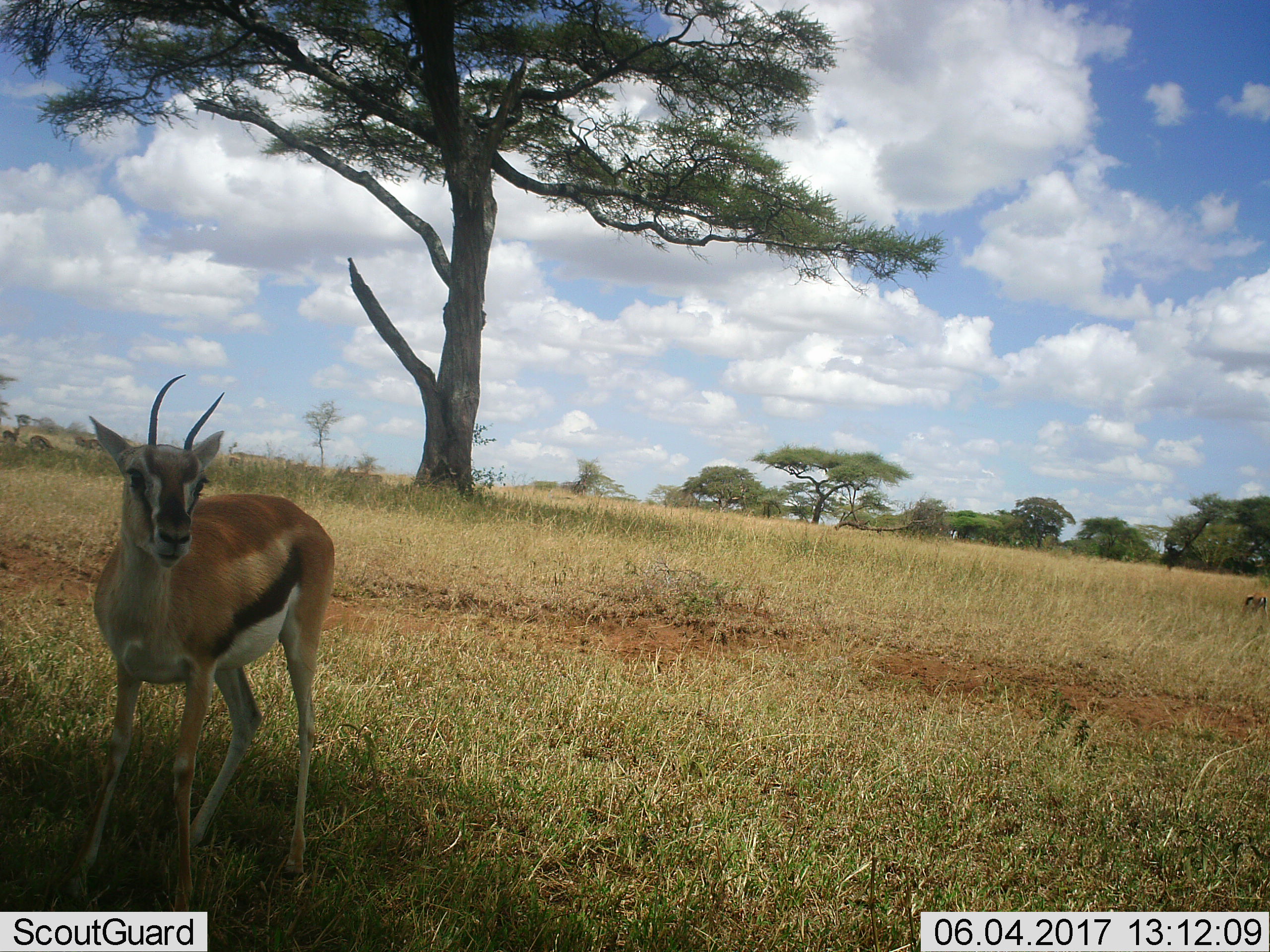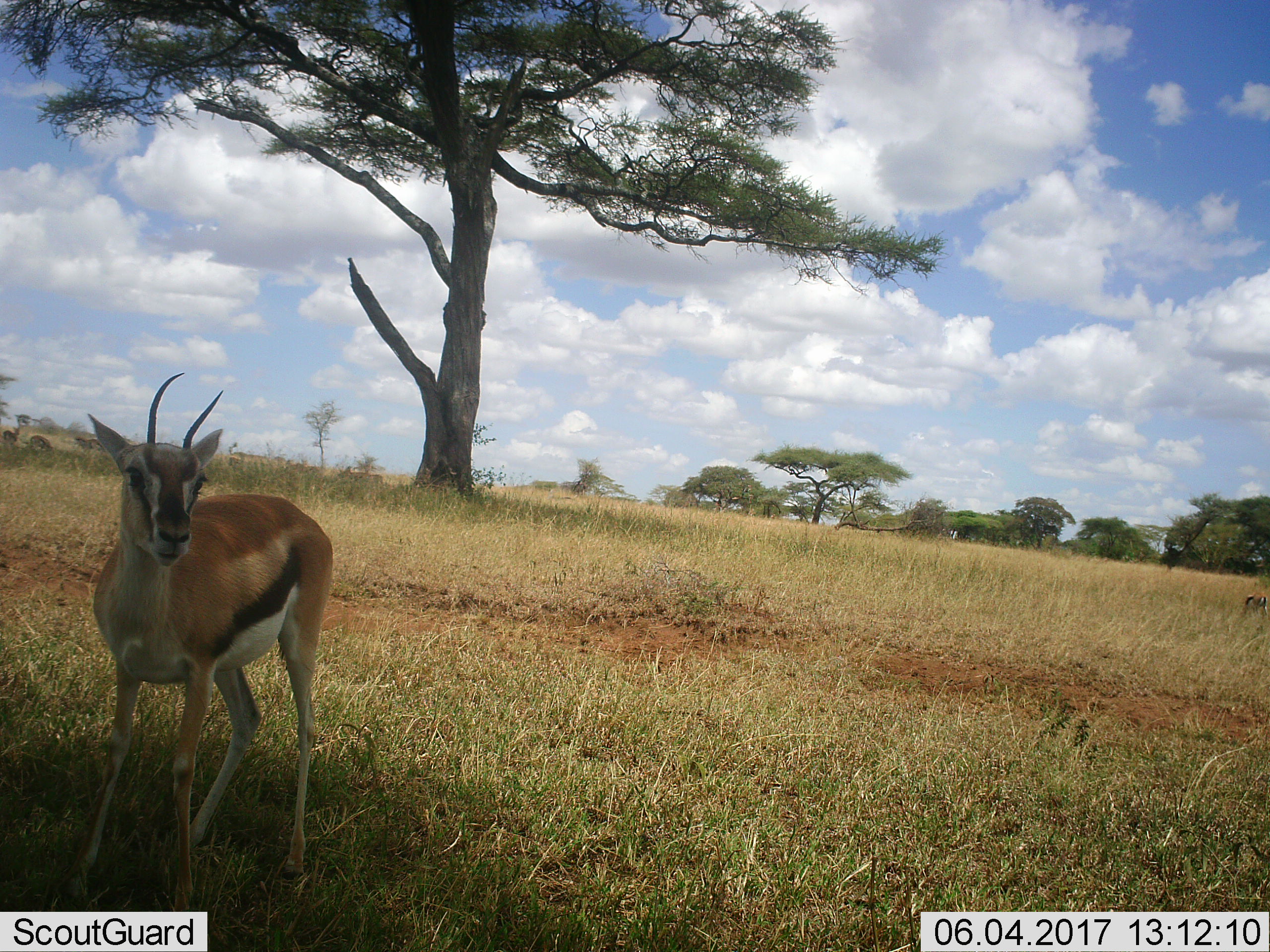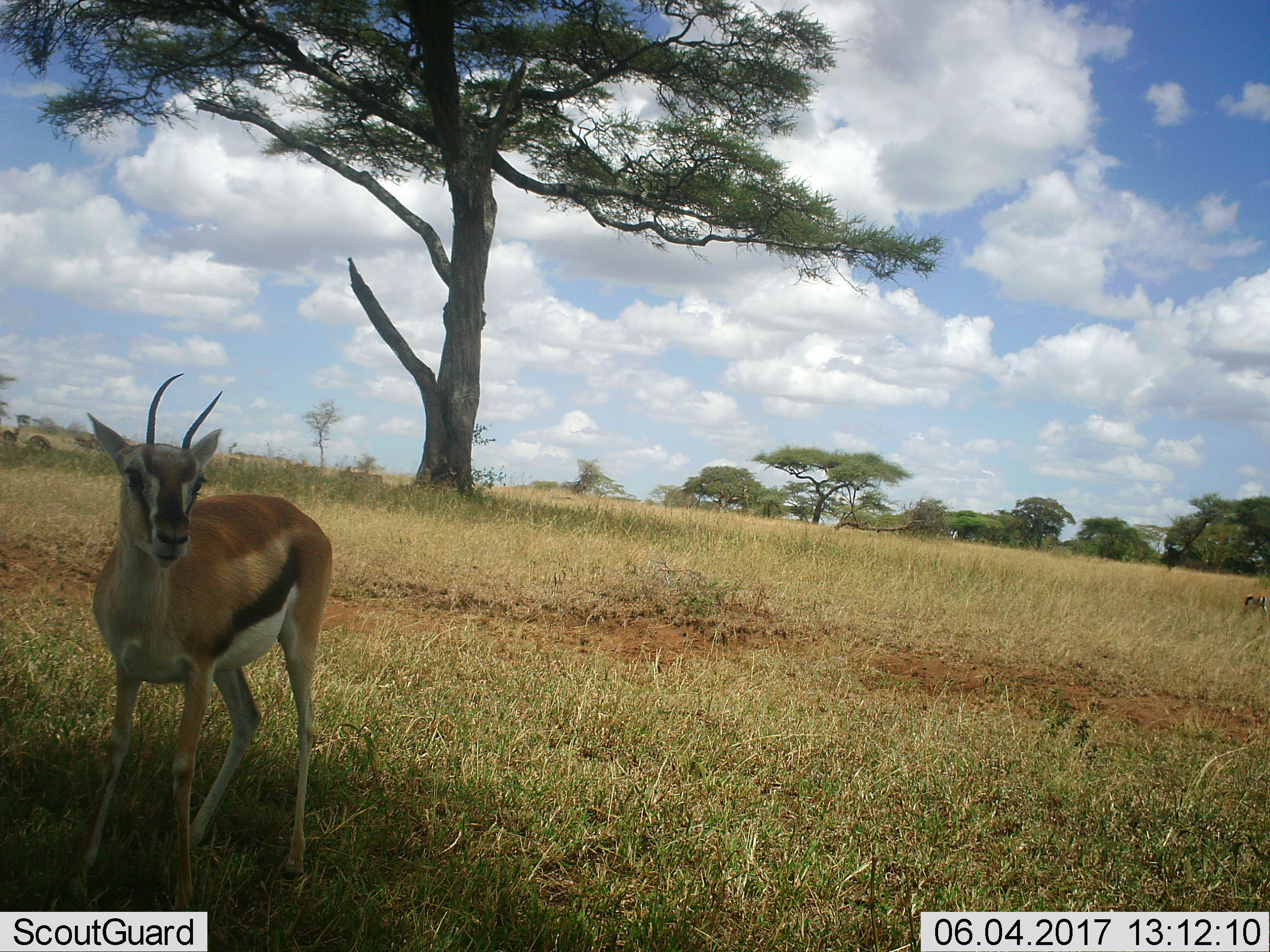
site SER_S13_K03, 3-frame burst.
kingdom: Animalia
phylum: Chordata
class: Mammalia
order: Artiodactyla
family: Bovidae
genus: Eudorcas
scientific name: Eudorcas thomsonii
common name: thomson's gazelle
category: gazellethomsons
Gazellethomsons (thomson's gazelle) (Eudorcas thomsonii), count 1. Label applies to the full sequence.